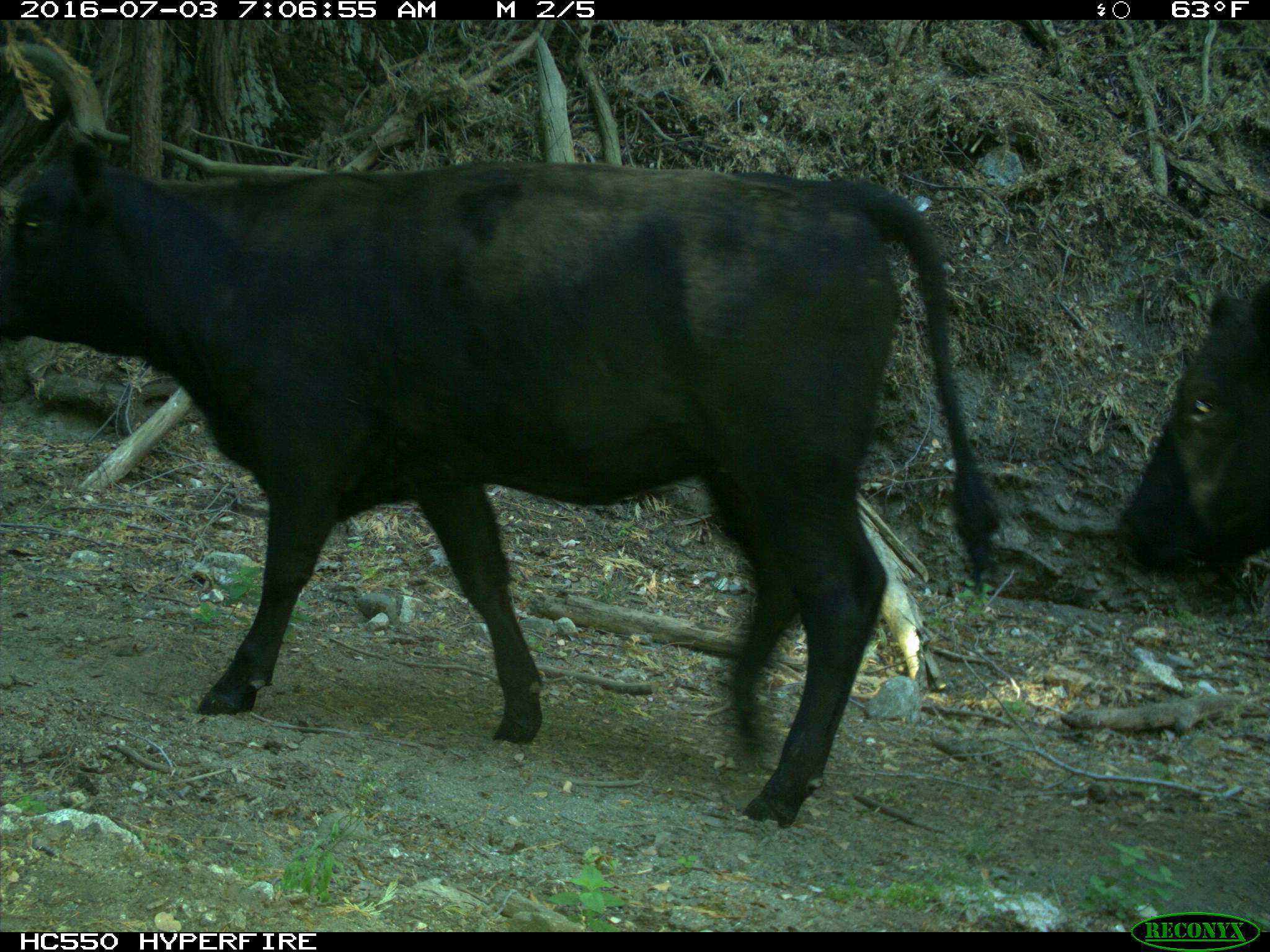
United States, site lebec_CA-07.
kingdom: Animalia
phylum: Chordata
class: Mammalia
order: Artiodactyla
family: Bovidae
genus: Bos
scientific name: Bos taurus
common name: domestic cow